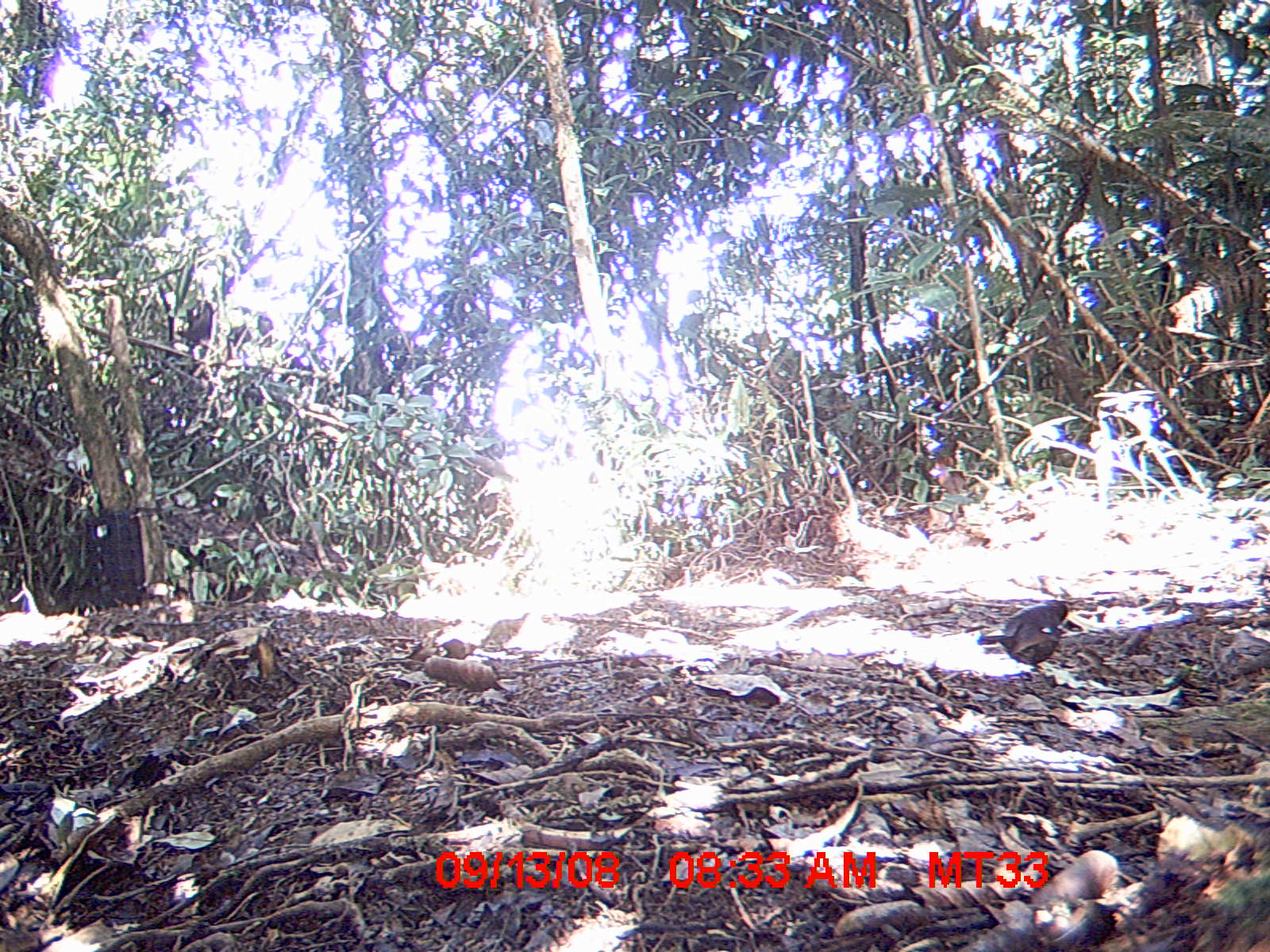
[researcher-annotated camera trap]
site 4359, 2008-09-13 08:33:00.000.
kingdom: Animalia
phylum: Chordata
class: Aves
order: Coraciiformes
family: Brachypteraciidae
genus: Brachypteracias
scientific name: Brachypteracias squamiger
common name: scaly ground-roller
Brachypteracias squamiger (scaly ground-roller), count 1.